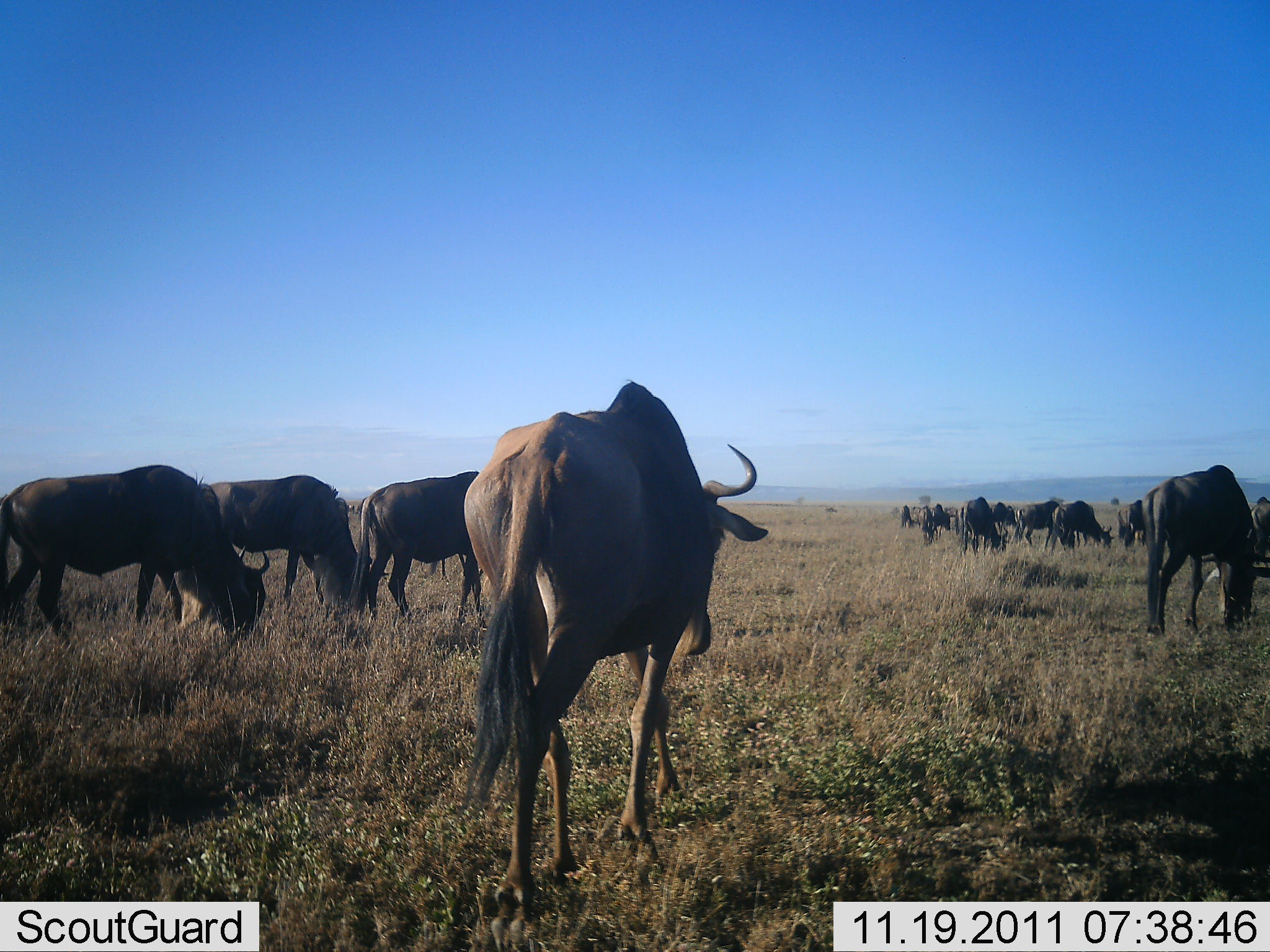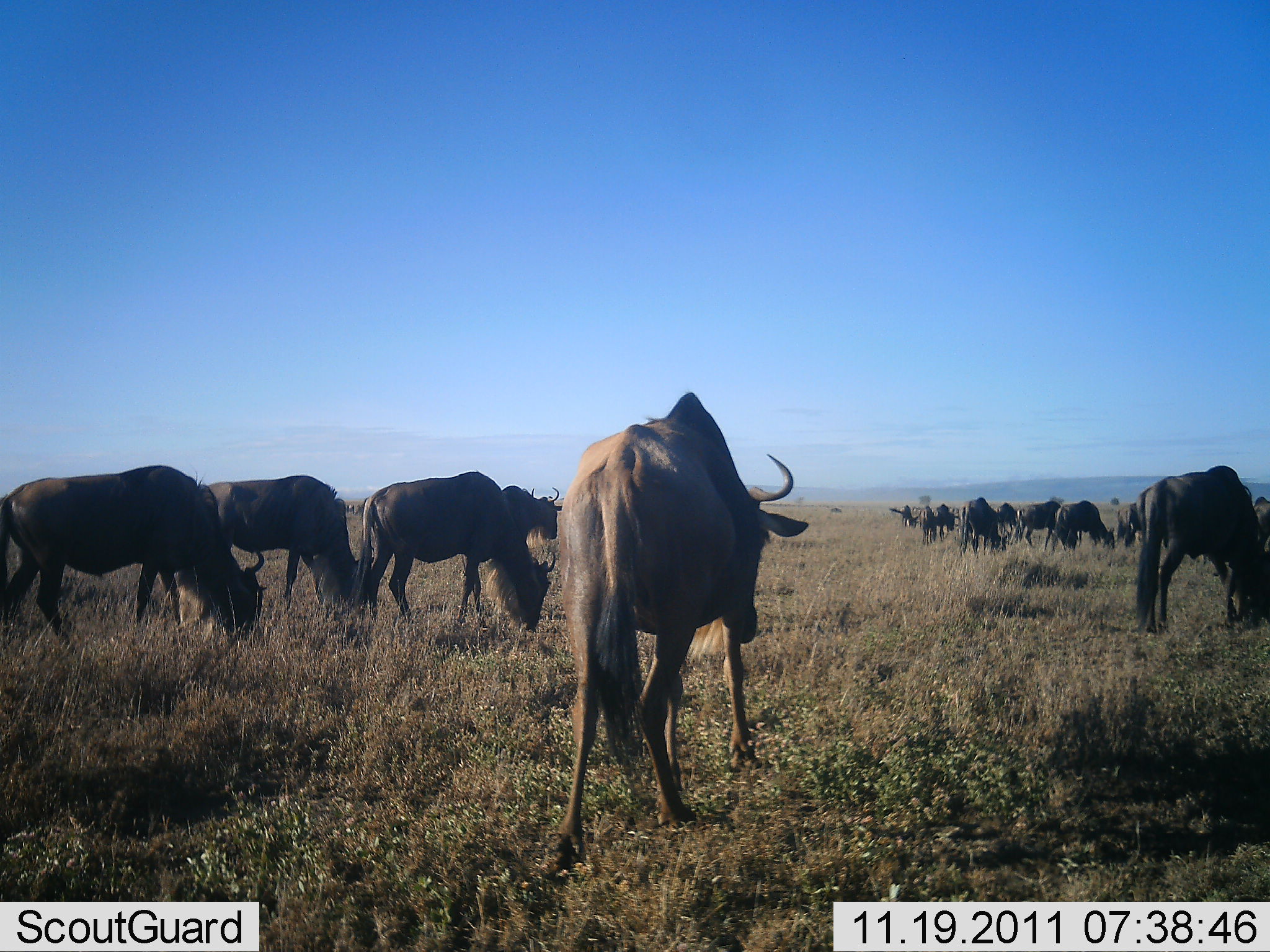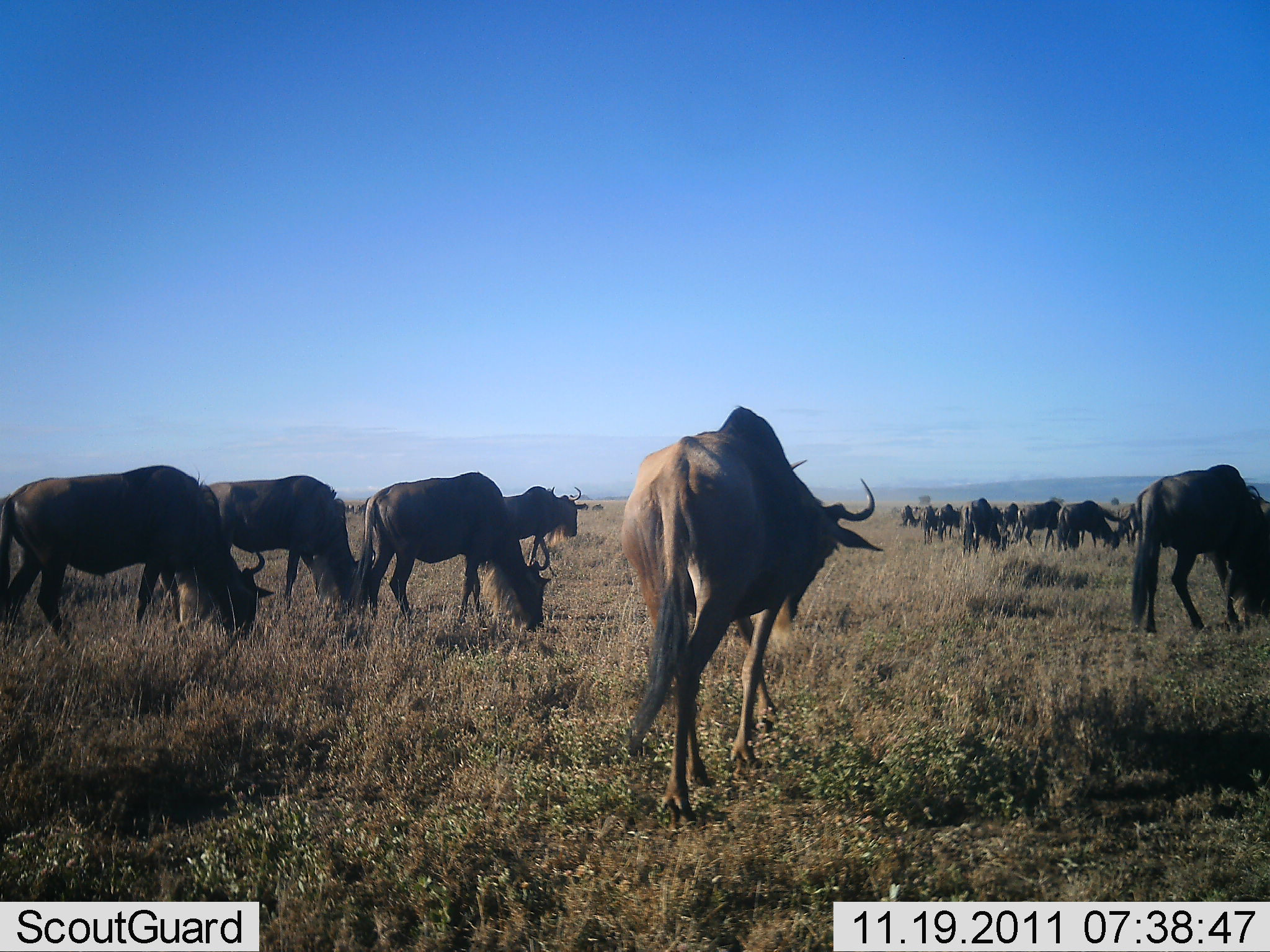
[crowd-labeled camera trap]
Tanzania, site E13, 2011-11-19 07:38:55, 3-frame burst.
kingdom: Animalia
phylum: Chordata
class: Mammalia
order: Artiodactyla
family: Bovidae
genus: Connochaetes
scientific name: Connochaetes taurinus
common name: blue wildebeest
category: wildebeest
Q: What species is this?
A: Wildebeest (blue wildebeest) (Connochaetes taurinus).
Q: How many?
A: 11-50.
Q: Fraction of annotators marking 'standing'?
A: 60%.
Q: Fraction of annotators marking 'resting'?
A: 0%.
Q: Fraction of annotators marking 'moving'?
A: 73%.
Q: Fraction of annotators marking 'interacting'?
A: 7%.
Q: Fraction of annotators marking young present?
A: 0%.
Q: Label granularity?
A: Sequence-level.